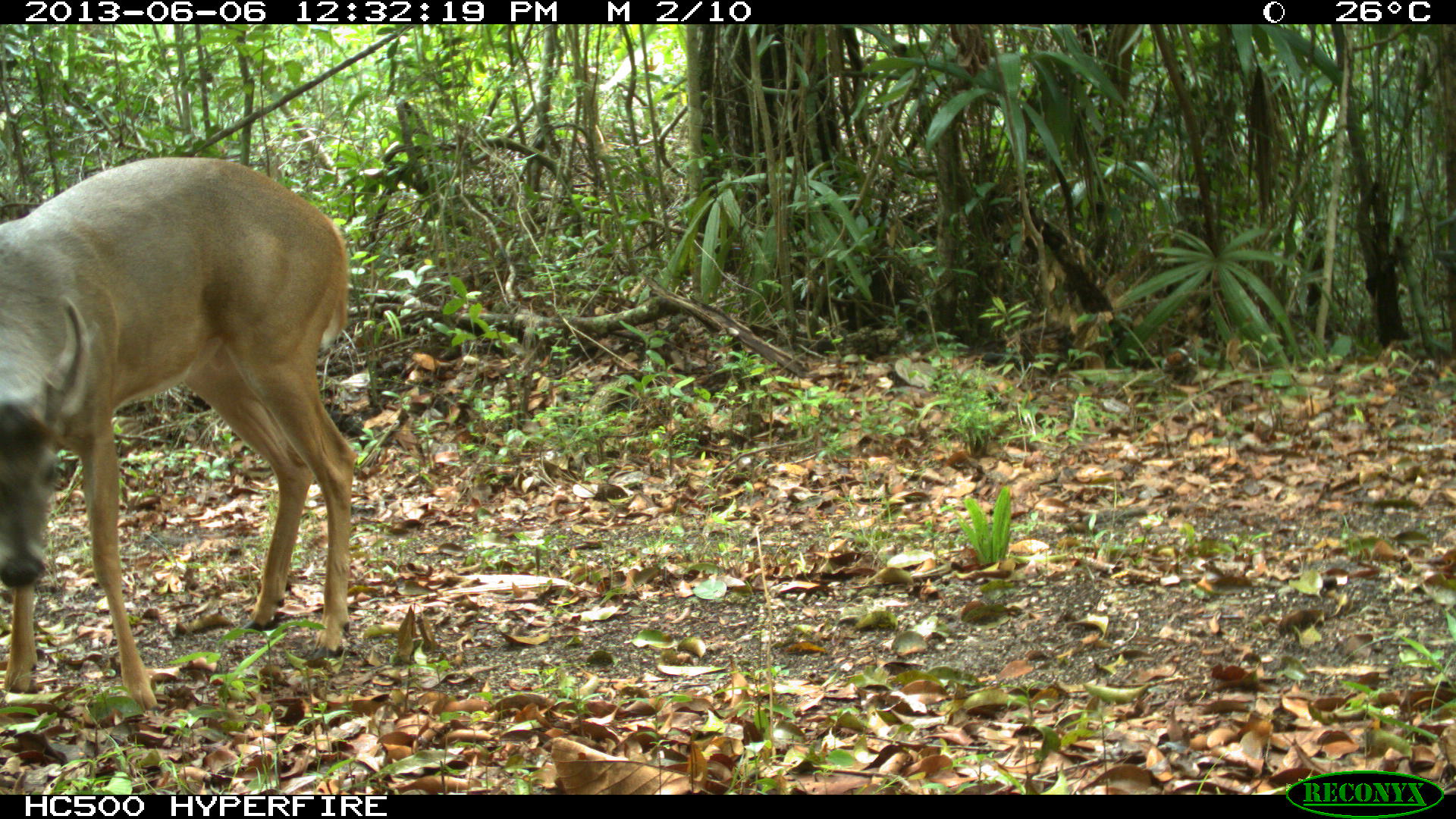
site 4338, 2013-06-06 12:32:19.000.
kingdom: Animalia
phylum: Chordata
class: Mammalia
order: Artiodactyla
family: Cervidae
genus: Odocoileus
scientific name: Odocoileus virginianus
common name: white-tailed deer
Odocoileus virginianus (white-tailed deer), count 1, sex male.